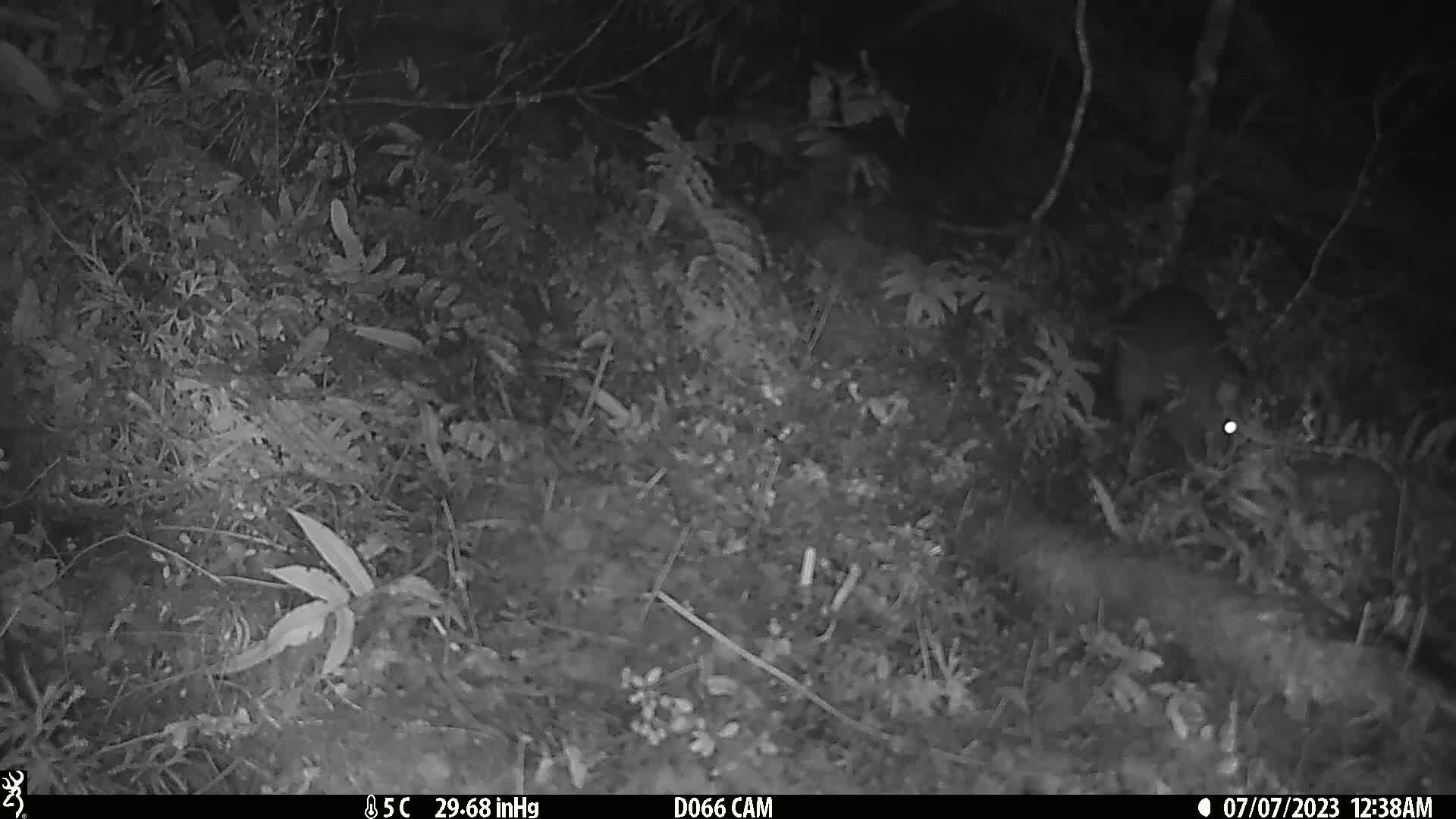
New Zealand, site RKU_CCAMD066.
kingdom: Animalia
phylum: Chordata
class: Mammalia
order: Diprotodontia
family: Phalangeridae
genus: Trichosurus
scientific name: Trichosurus vulpecula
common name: common brushtail possum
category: possum